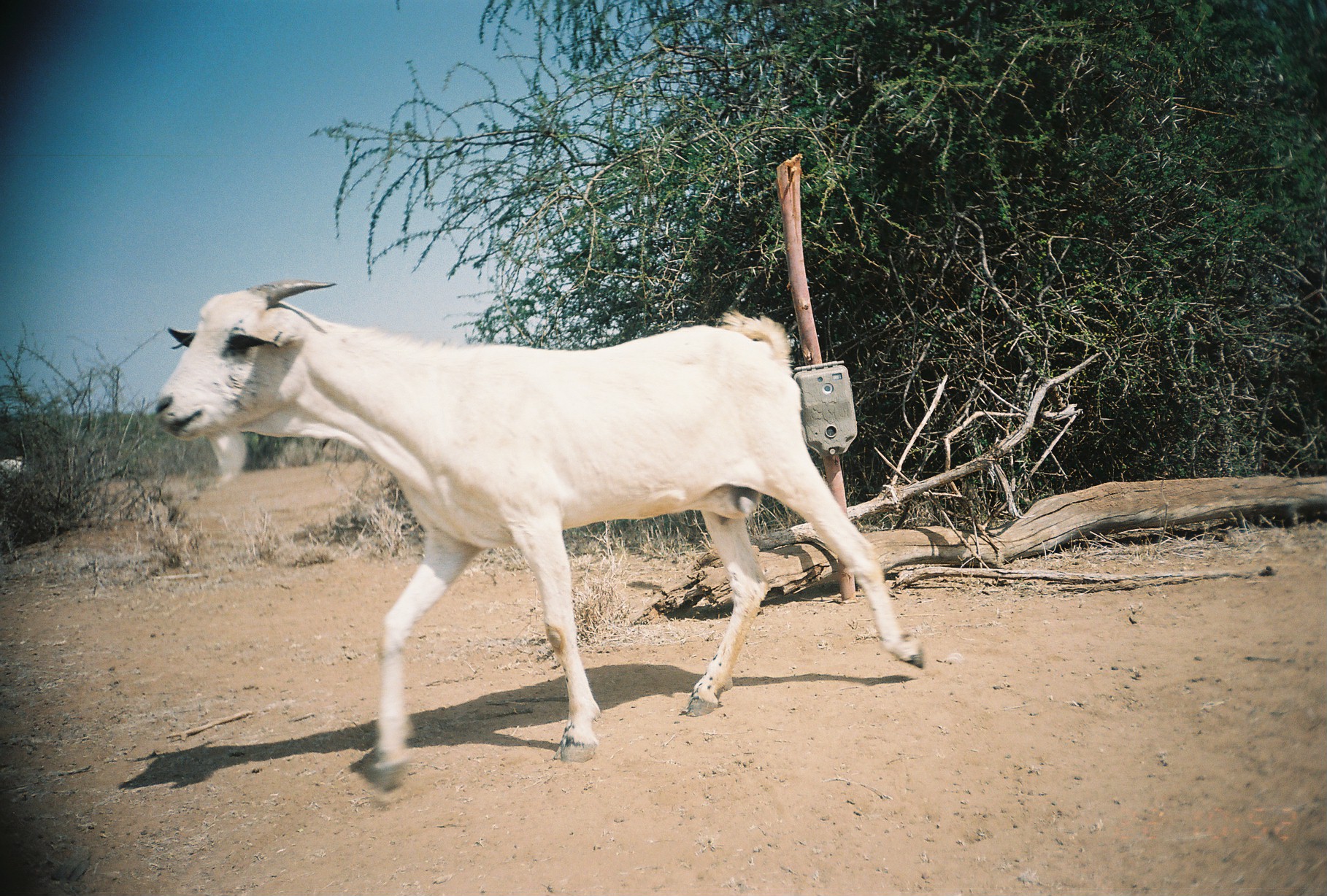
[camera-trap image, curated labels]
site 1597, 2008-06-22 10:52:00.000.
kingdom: Animalia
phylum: Chordata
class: Mammalia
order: Artiodactyla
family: Bovidae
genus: Capra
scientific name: Capra aegagrus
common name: wild goat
Capra aegagrus (wild goat), count 1.